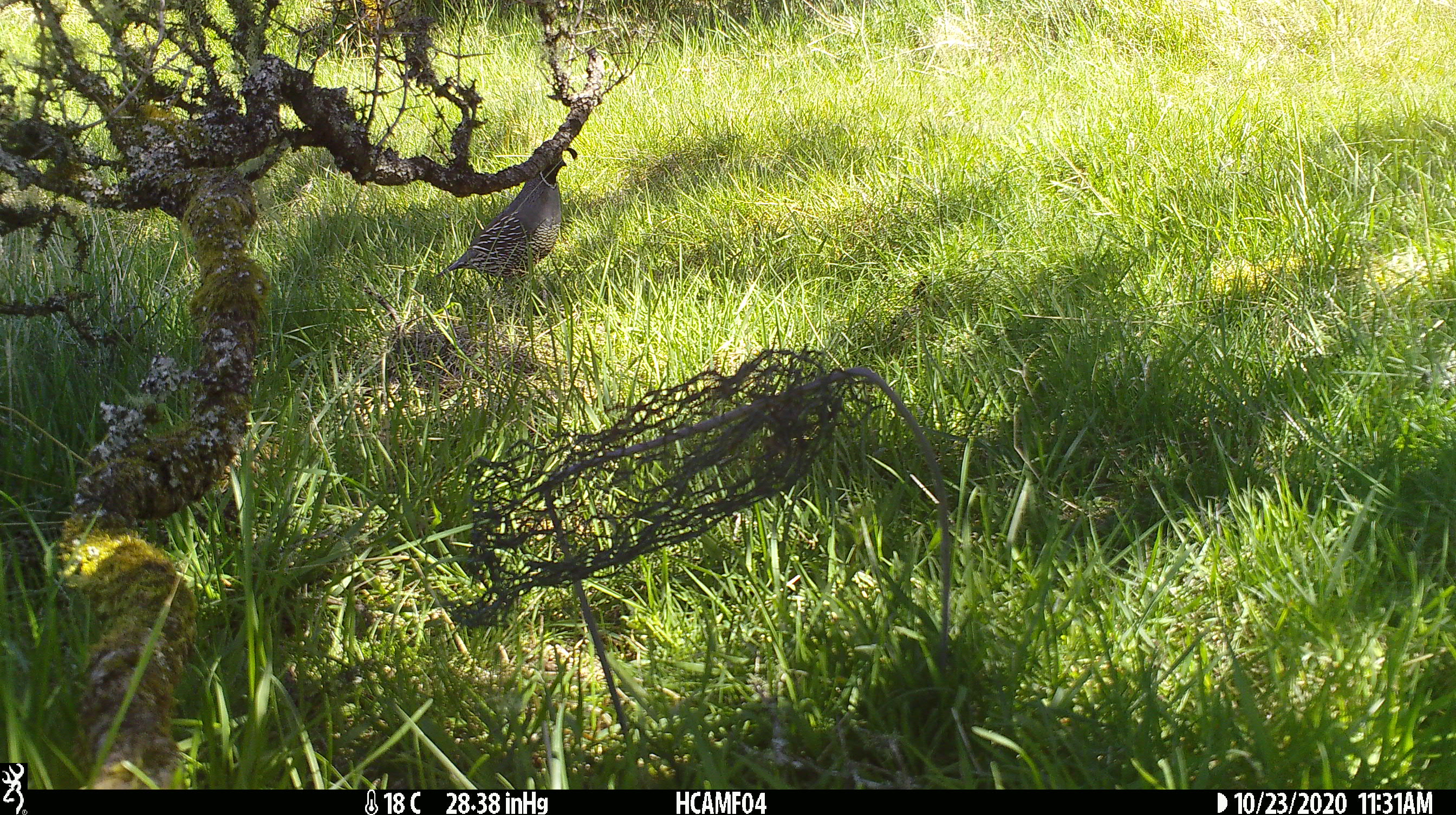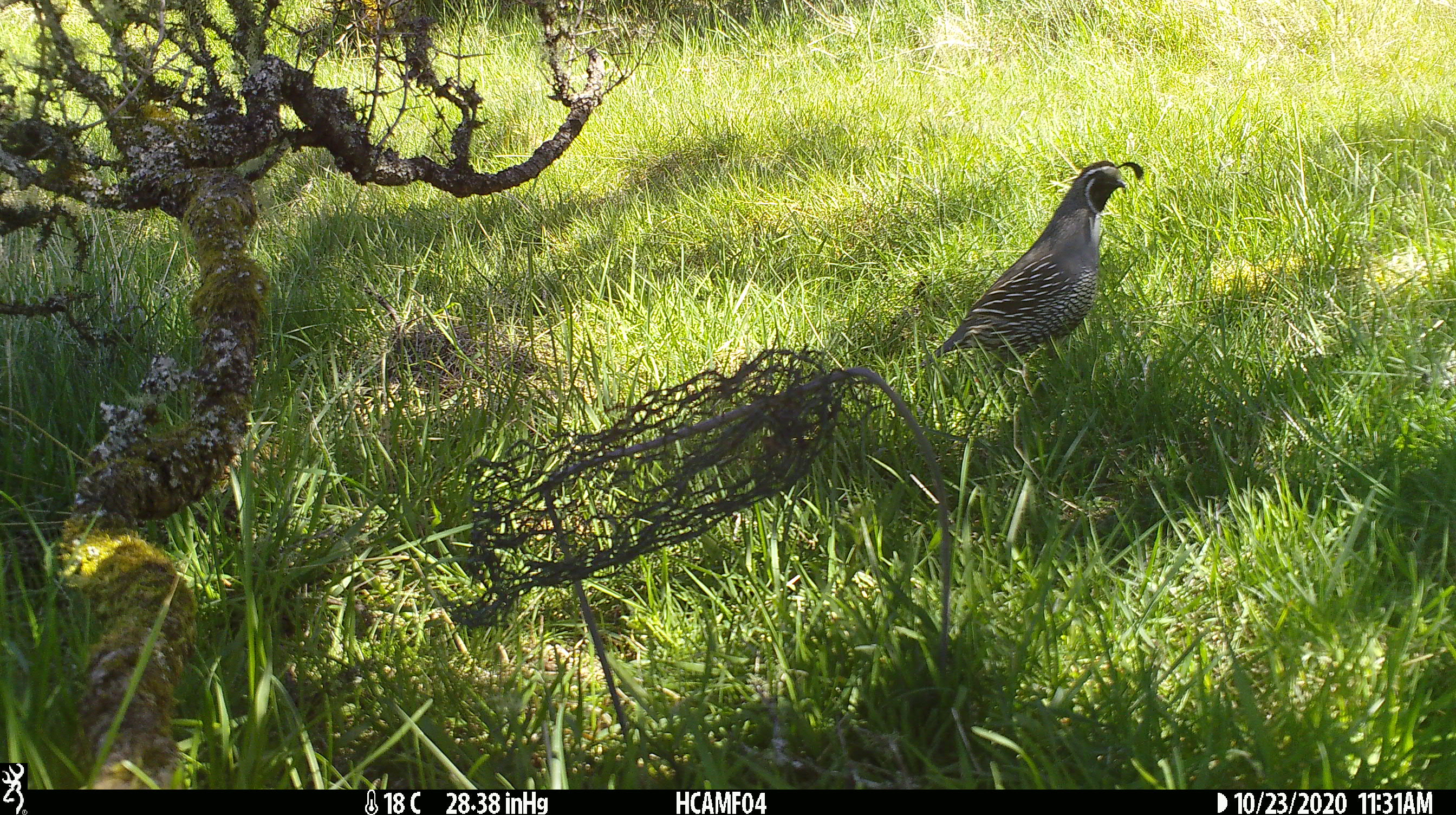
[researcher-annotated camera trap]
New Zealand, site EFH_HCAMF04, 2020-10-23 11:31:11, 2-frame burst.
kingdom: Animalia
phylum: Chordata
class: Aves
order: Galliformes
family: Odontophoridae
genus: Callipepla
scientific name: Callipepla californica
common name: california quail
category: quail california